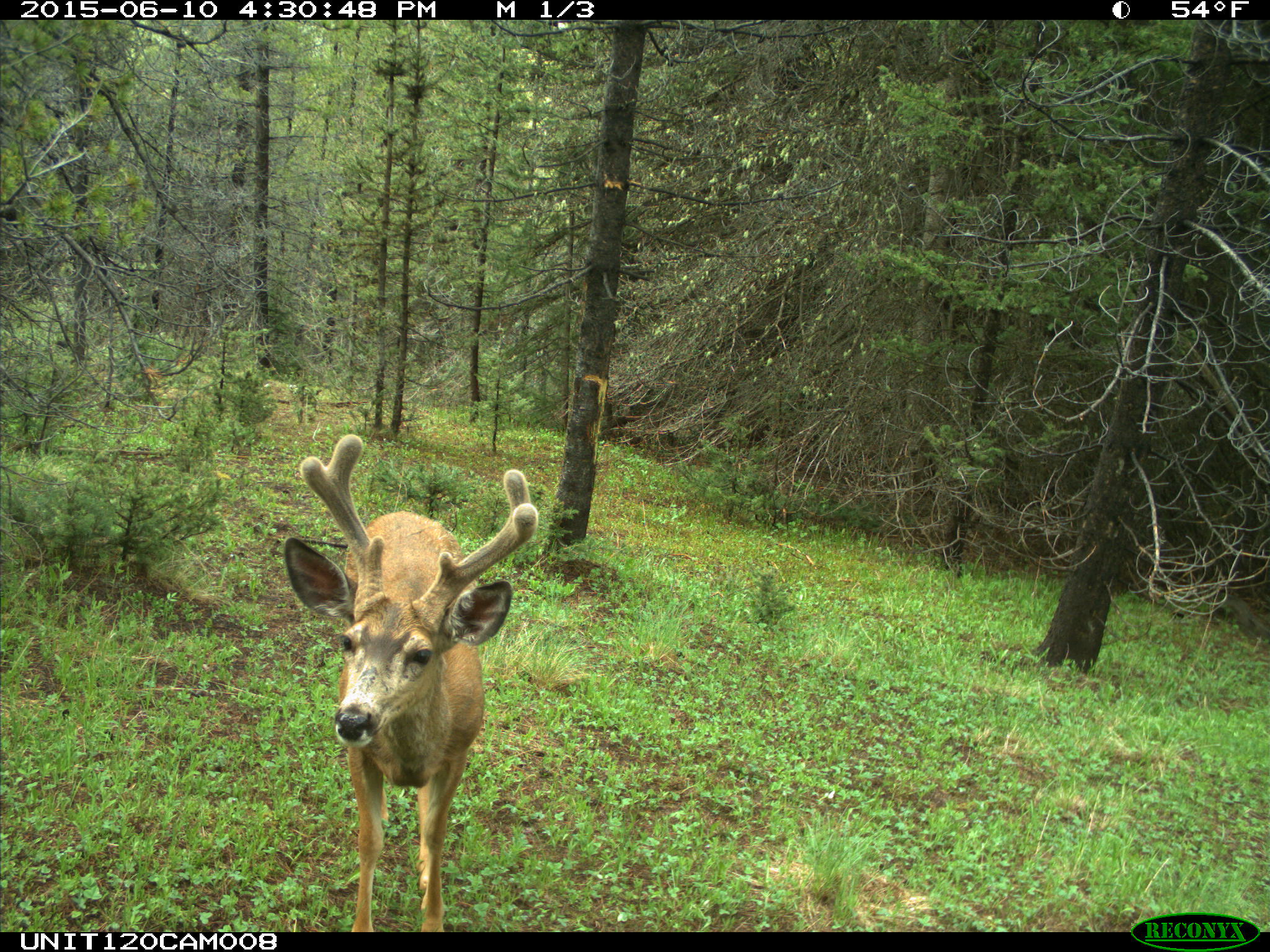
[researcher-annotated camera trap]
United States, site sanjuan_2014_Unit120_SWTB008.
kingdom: Animalia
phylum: Chordata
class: Mammalia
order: Artiodactyla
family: Cervidae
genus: Odocoileus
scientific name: Odocoileus hemionus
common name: mule deer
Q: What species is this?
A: Odocoileus hemionus (mule deer).